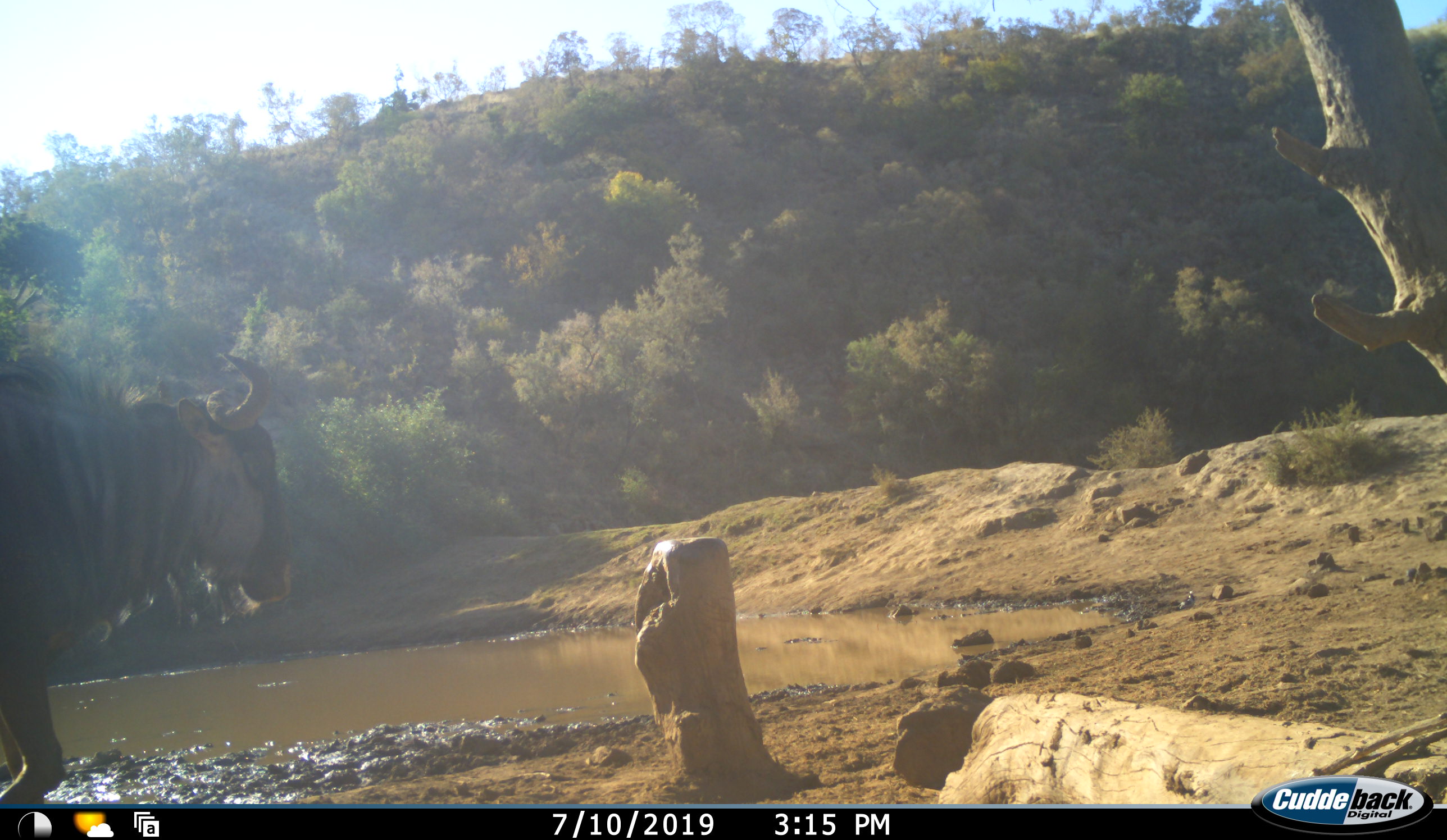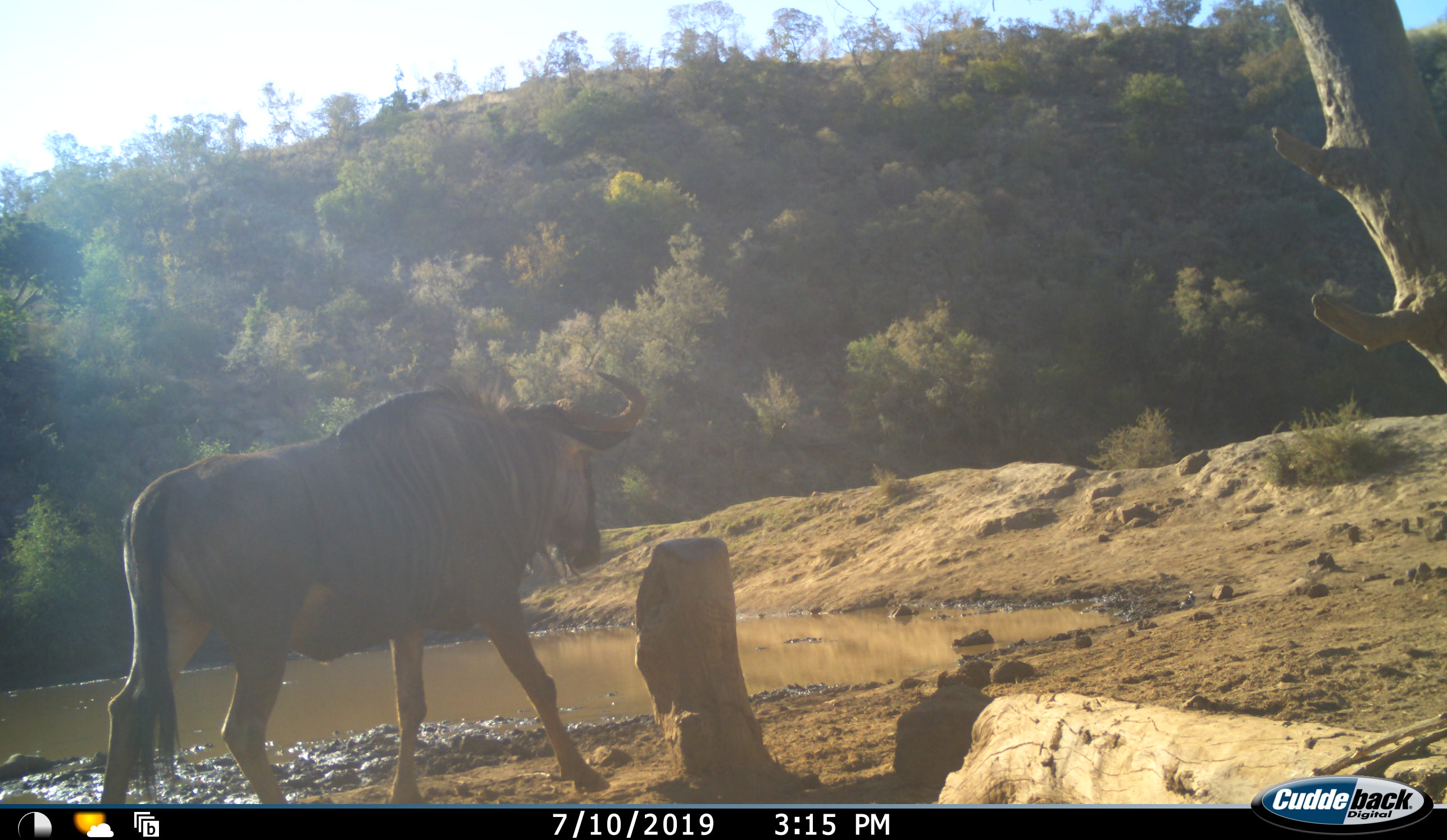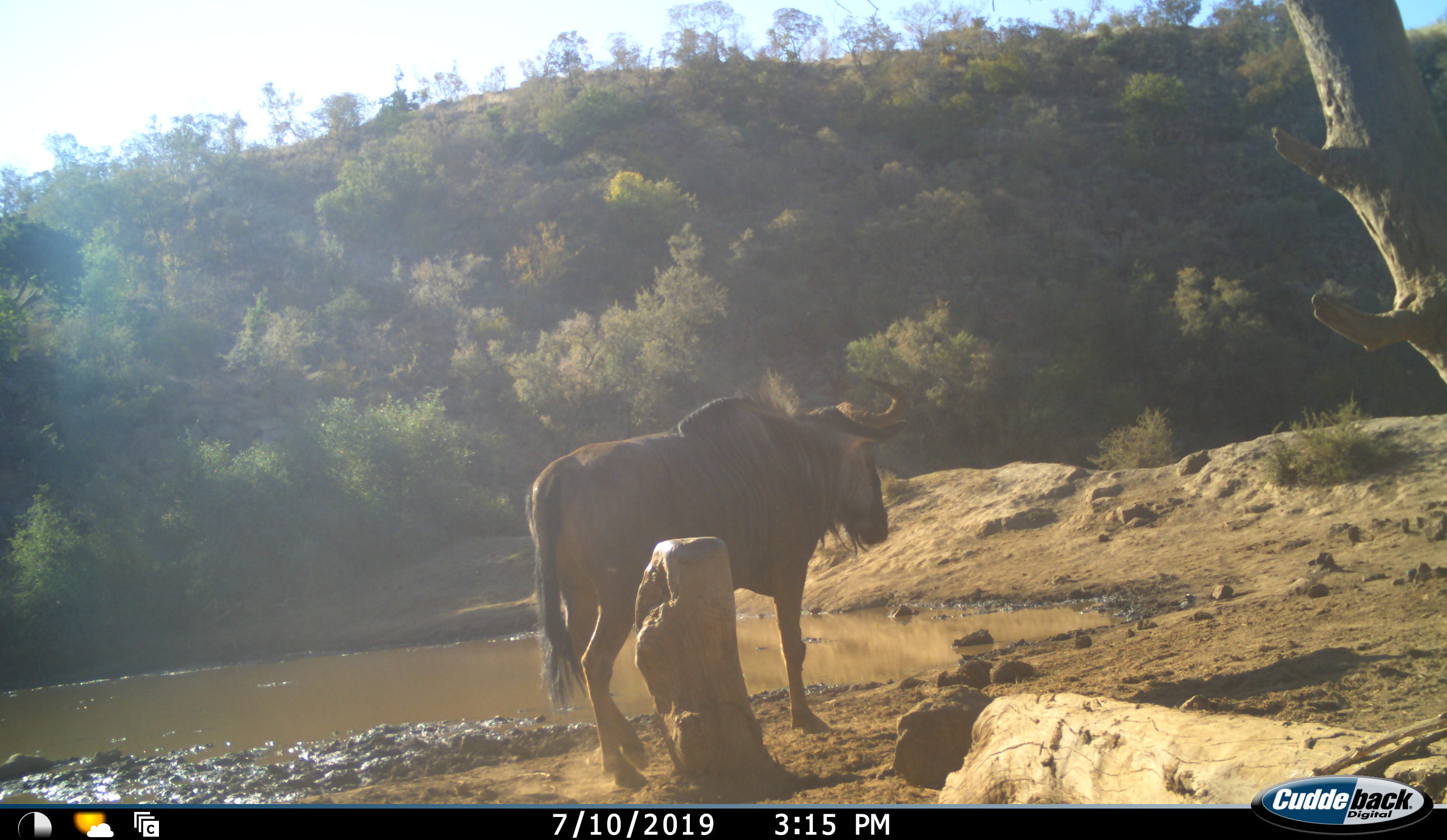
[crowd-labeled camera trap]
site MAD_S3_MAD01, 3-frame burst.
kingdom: Animalia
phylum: Chordata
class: Mammalia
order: Artiodactyla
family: Bovidae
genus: Connochaetes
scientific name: Connochaetes taurinus taurinus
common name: blue wildebeest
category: wildebeestblue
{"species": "wildebeestblue (blue wildebeest) (Connochaetes taurinus taurinus)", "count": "1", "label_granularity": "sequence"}